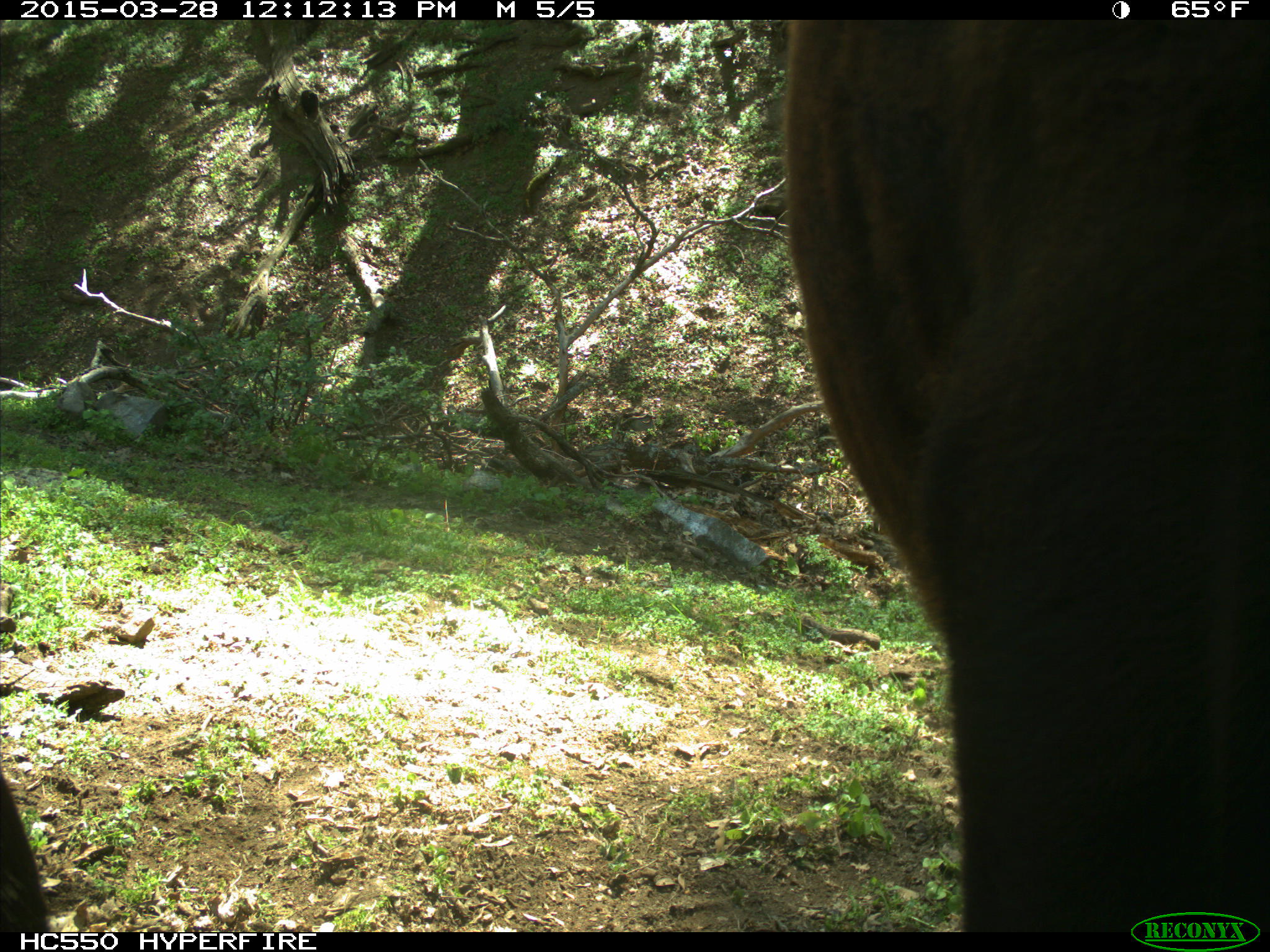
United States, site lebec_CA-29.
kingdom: Animalia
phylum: Chordata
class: Mammalia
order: Artiodactyla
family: Bovidae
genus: Bos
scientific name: Bos taurus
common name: domestic cow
Bos taurus (domestic cow).